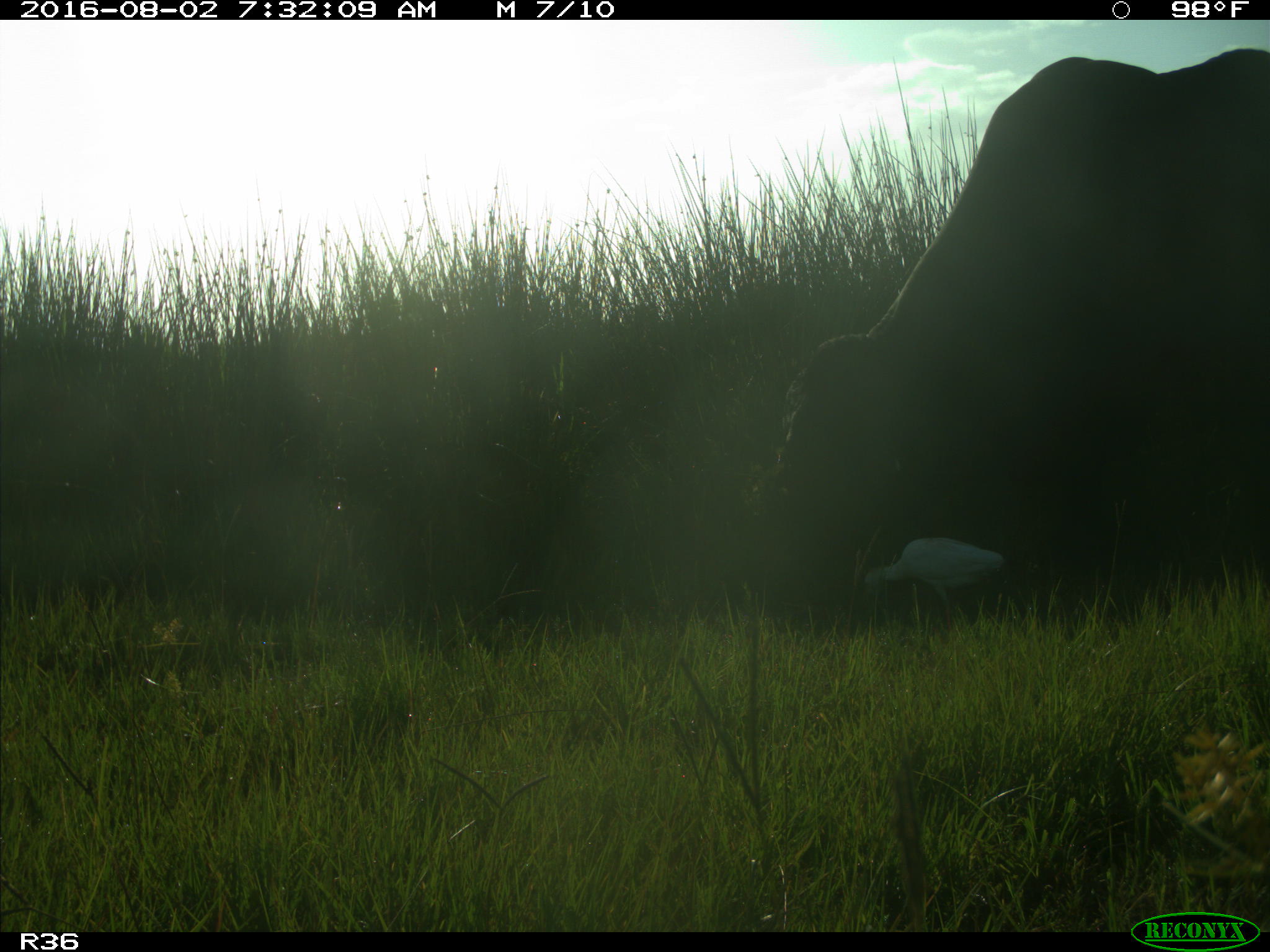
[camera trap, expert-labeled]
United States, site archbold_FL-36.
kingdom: Animalia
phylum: Chordata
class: Mammalia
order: Artiodactyla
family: Bovidae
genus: Bos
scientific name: Bos taurus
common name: domestic cow